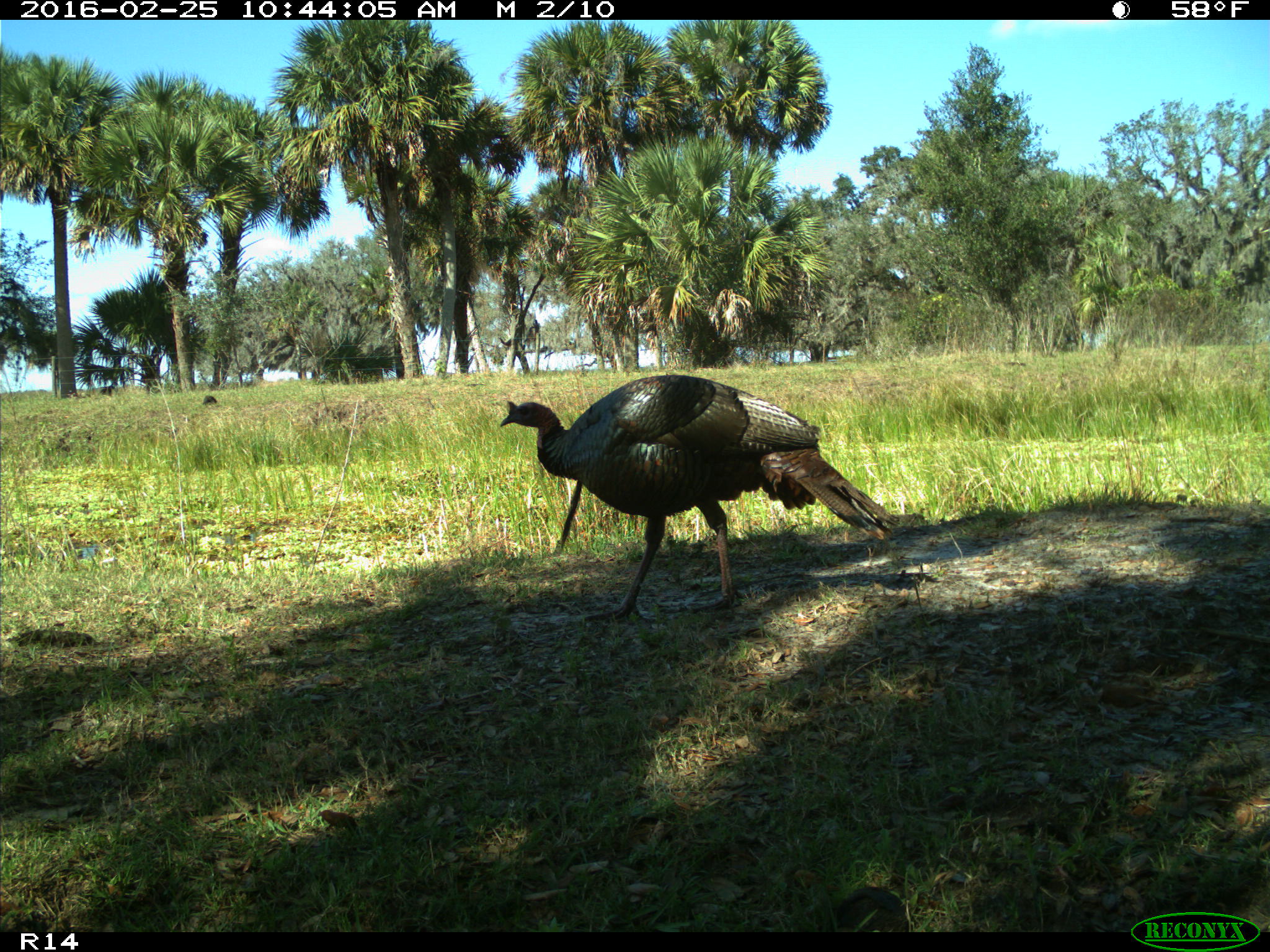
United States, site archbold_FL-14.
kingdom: Animalia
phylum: Chordata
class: Aves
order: Galliformes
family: Phasianidae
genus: Meleagris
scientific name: Meleagris gallopavo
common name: wild turkey